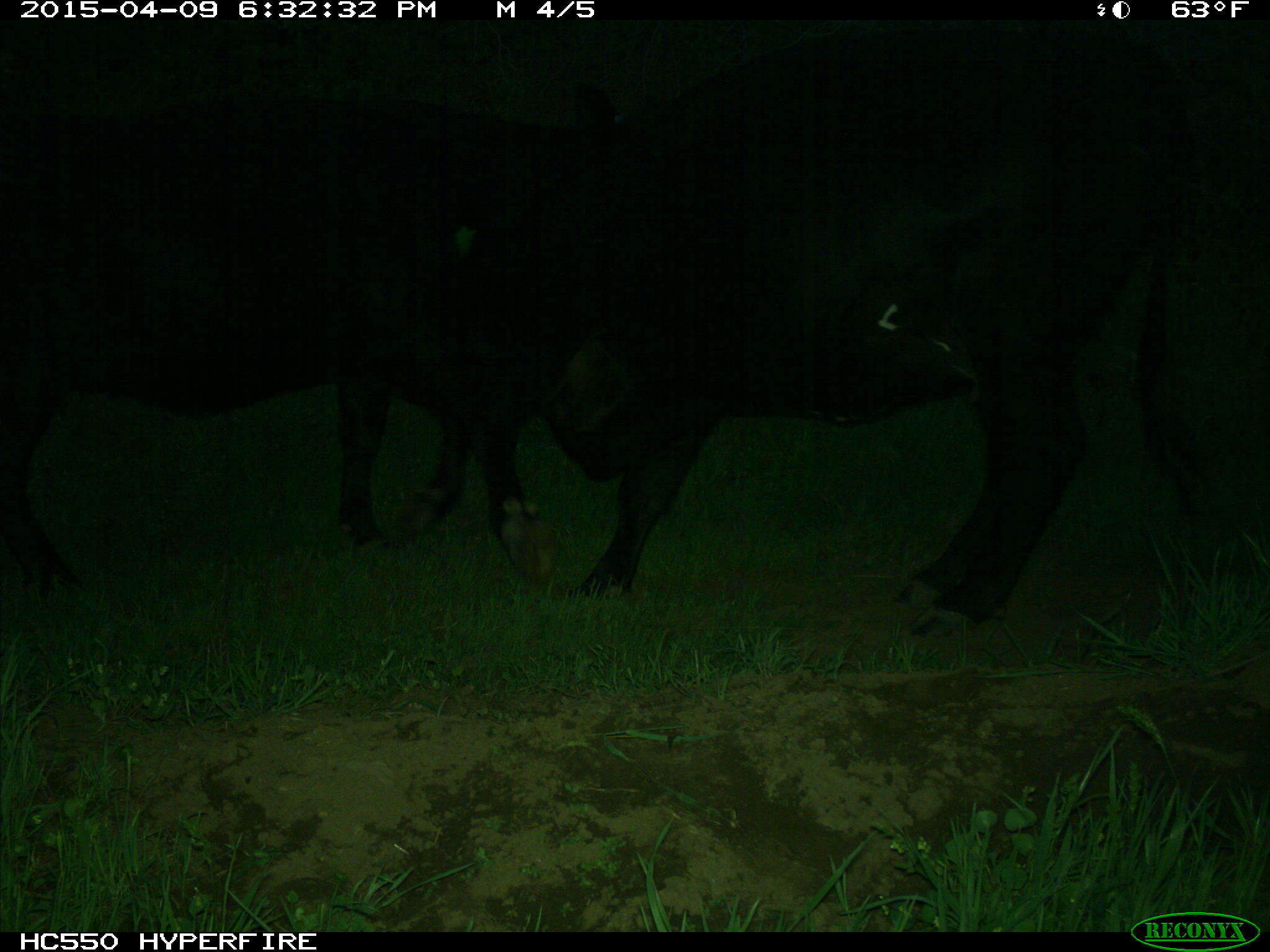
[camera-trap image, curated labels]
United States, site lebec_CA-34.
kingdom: Animalia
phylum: Chordata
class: Mammalia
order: Artiodactyla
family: Bovidae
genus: Bos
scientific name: Bos taurus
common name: domestic cow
Bos taurus (domestic cow).